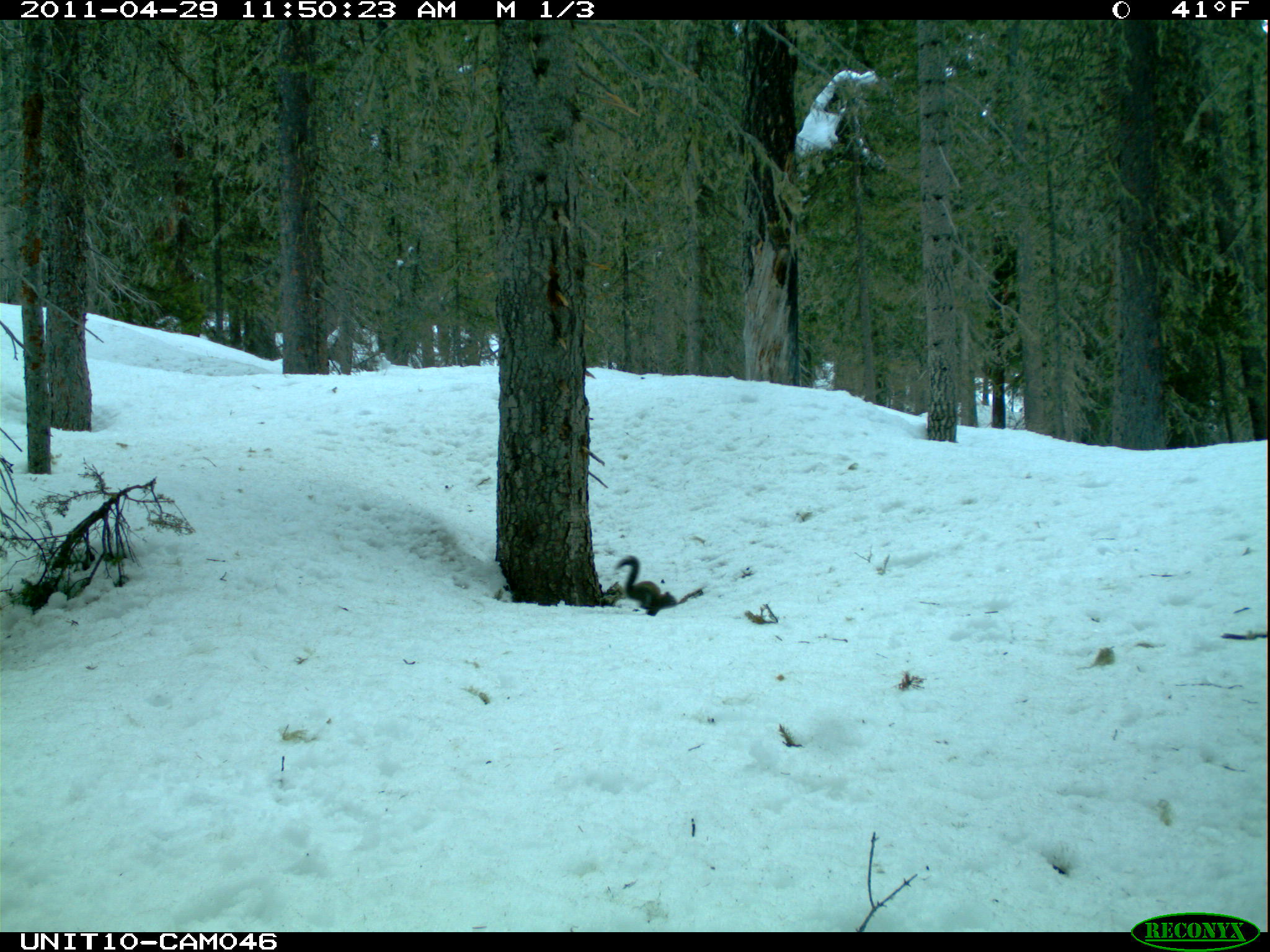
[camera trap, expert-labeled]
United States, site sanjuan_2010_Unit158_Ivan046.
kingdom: Animalia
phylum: Chordata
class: Mammalia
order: Rodentia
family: Sciuridae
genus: Tamiasciurus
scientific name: Tamiasciurus hudsonicus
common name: american red squirrel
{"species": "Tamiasciurus hudsonicus (american red squirrel)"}